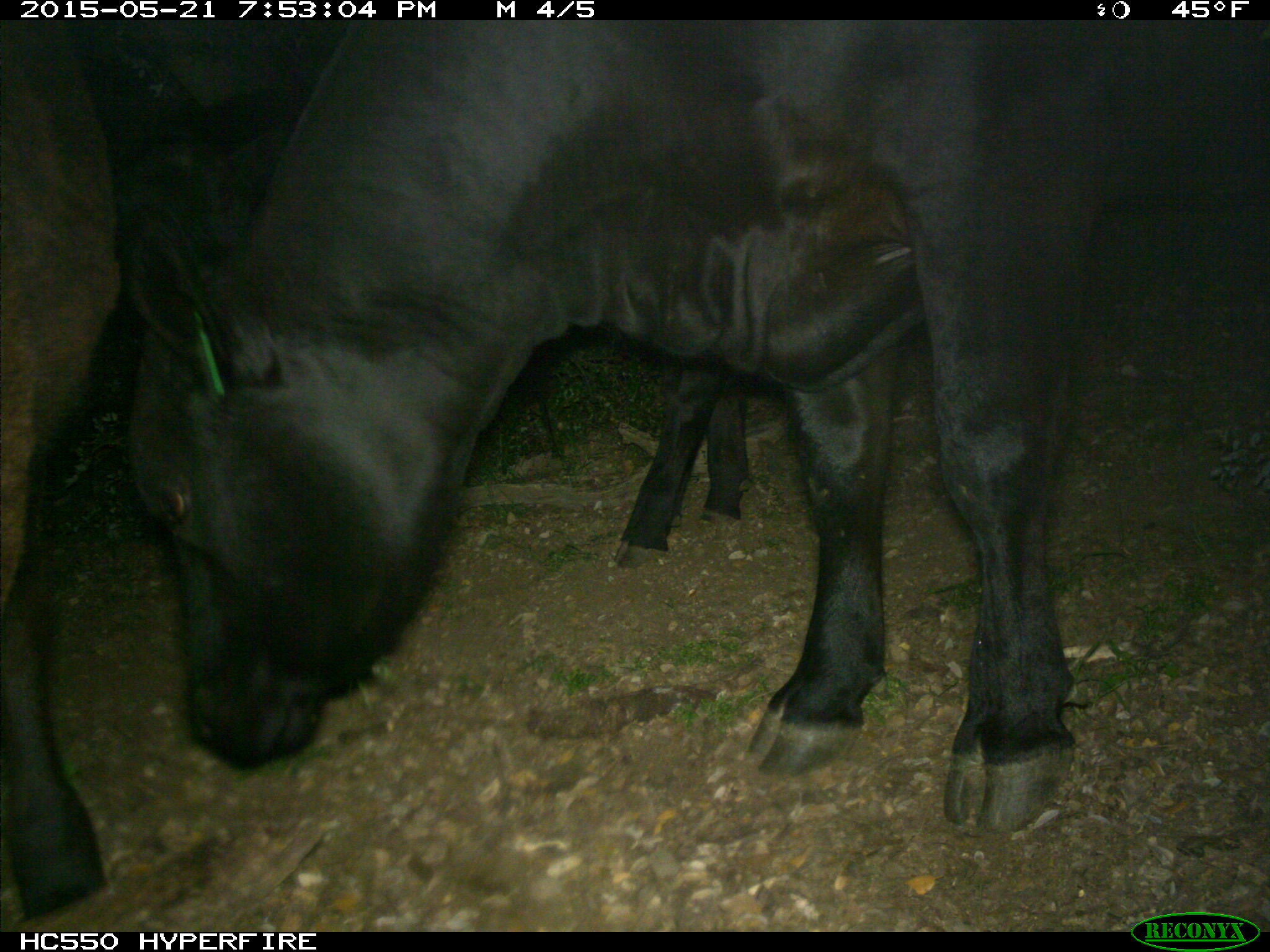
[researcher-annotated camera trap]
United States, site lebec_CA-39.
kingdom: Animalia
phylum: Chordata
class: Mammalia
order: Artiodactyla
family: Bovidae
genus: Bos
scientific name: Bos taurus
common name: domestic cow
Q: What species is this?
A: Bos taurus (domestic cow).